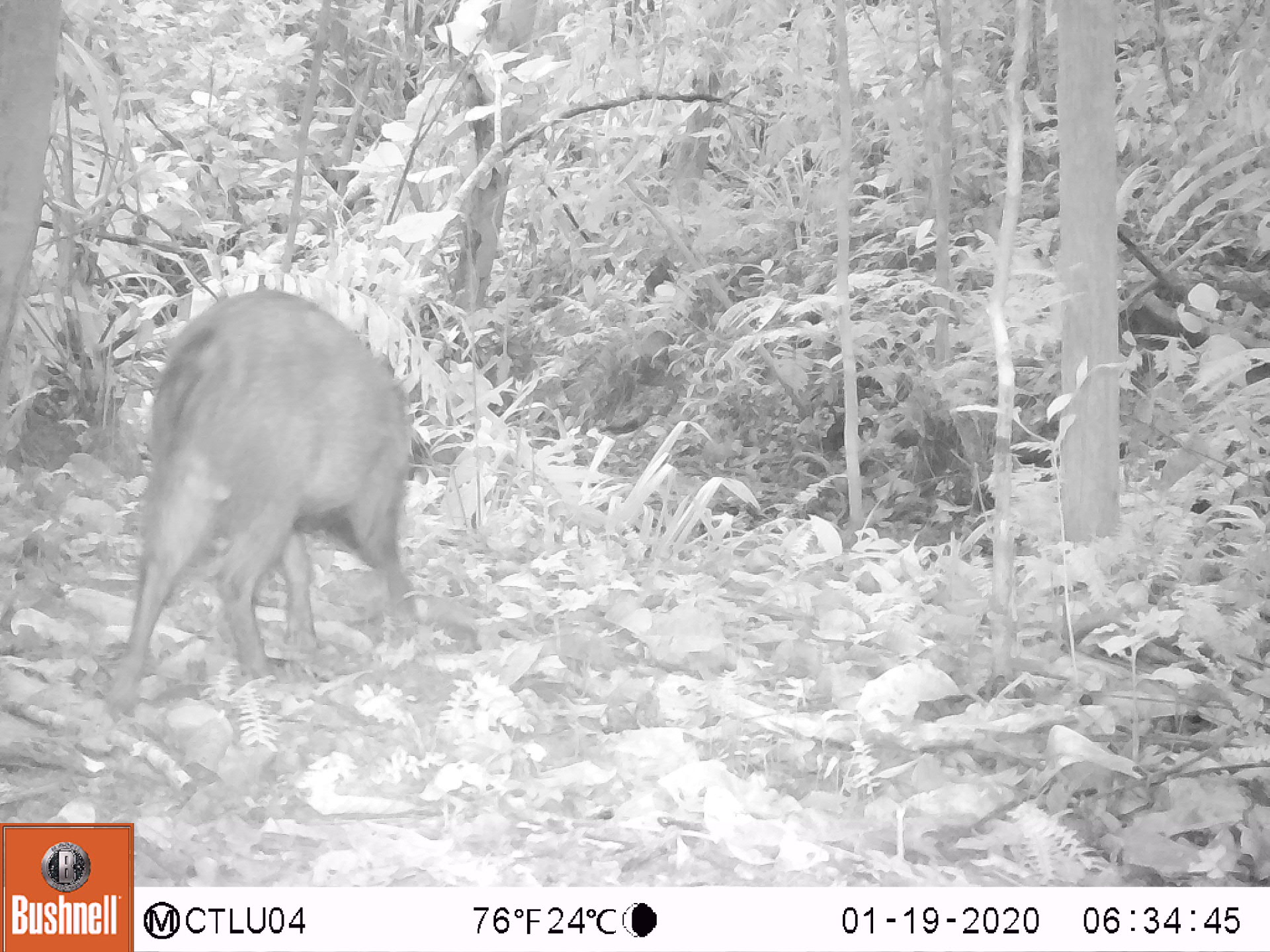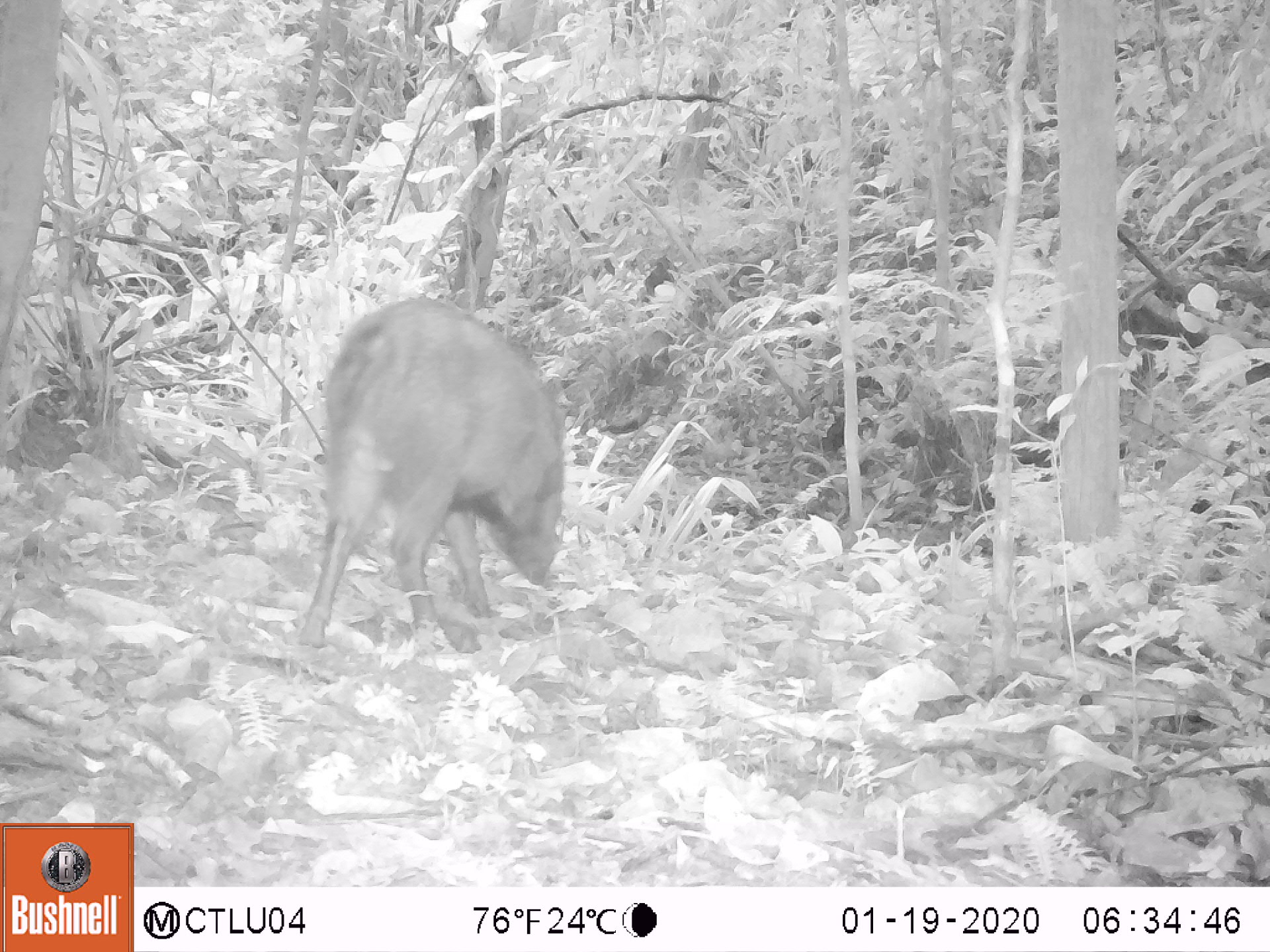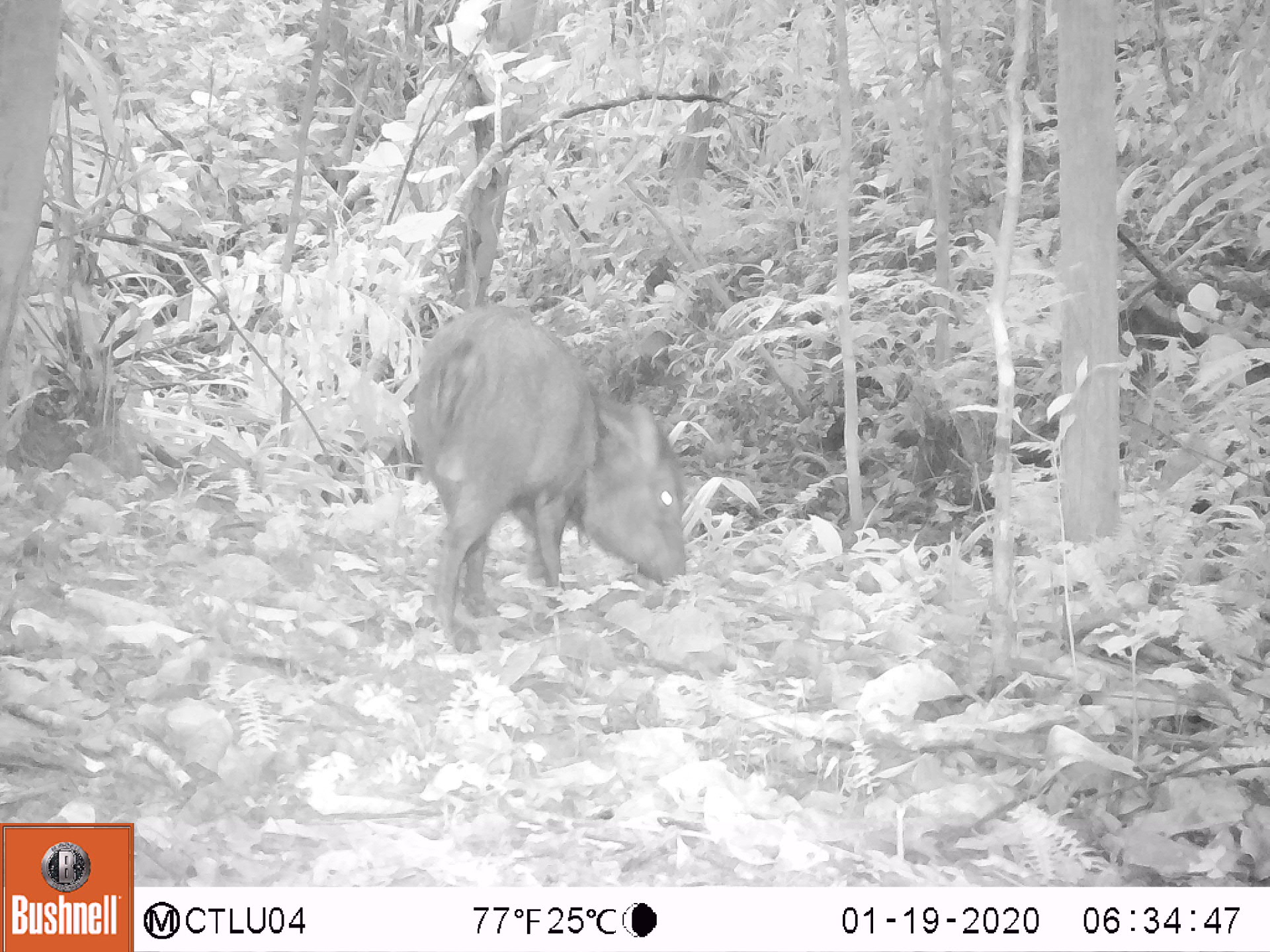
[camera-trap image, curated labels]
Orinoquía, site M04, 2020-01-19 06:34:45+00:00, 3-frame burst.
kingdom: Animalia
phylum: Chordata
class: Mammalia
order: Artiodactyla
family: Tayassuidae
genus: Pecari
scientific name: Pecari tajacu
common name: collared peccary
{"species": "collared peccary (Pecari tajacu)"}